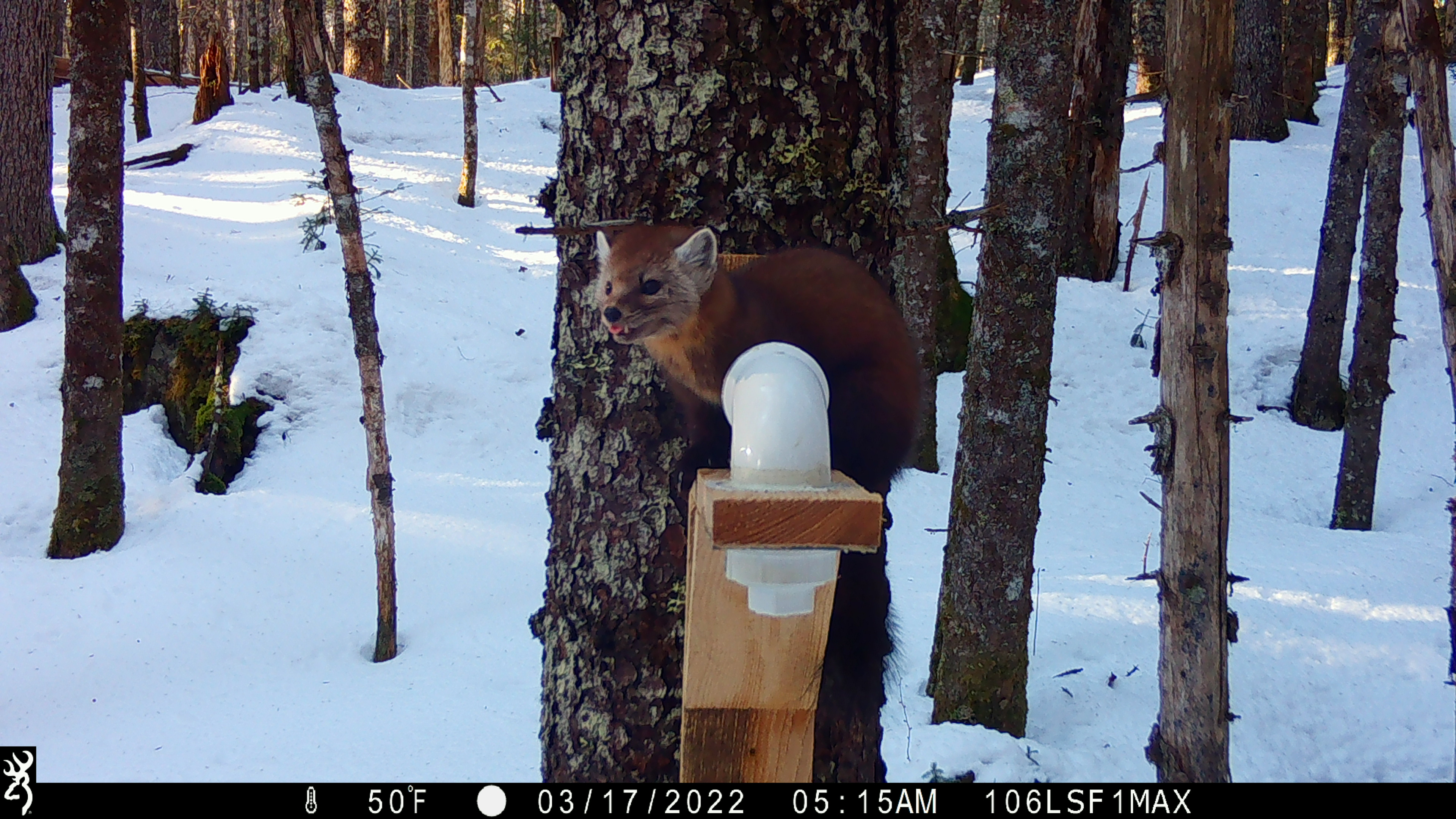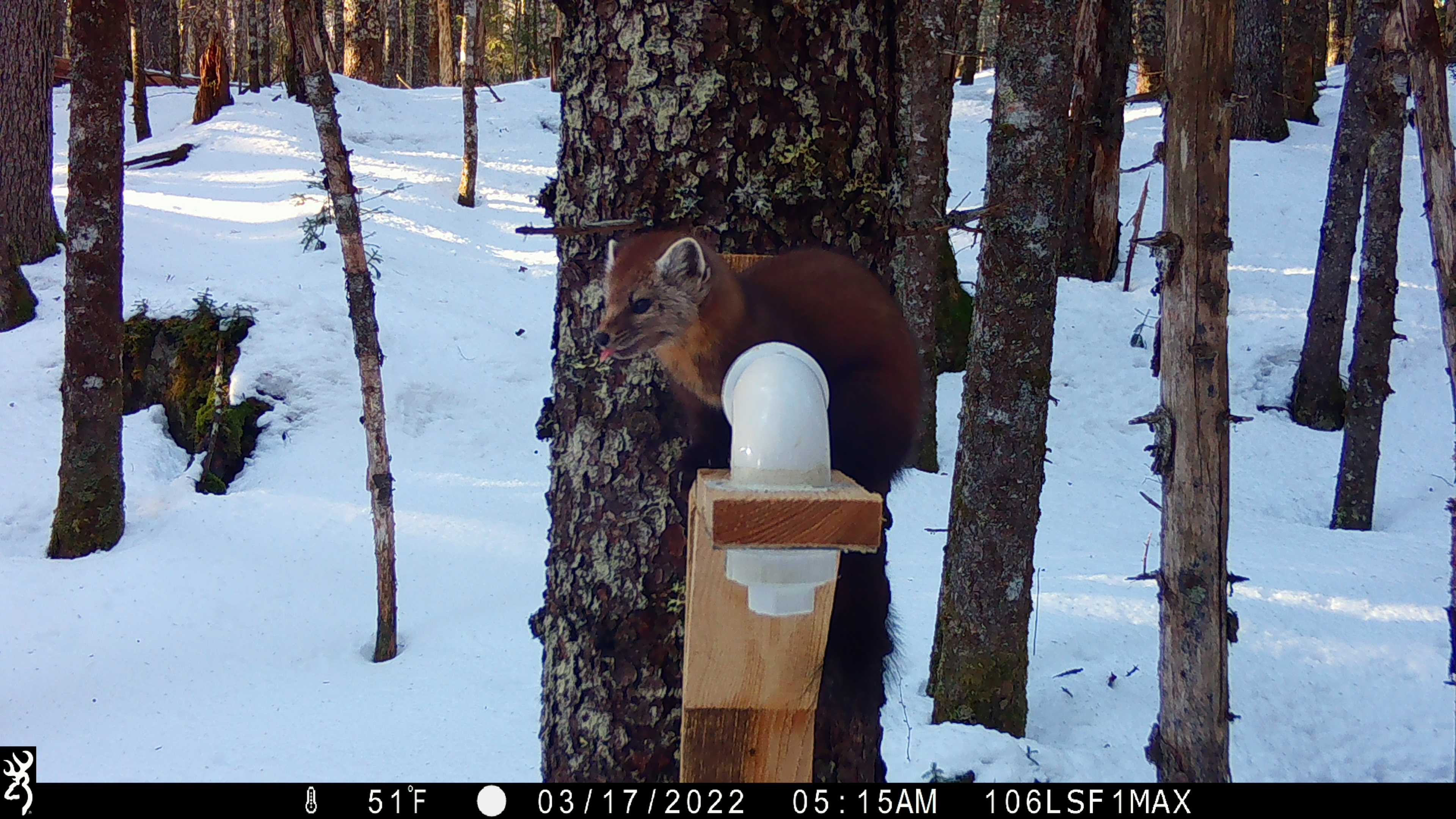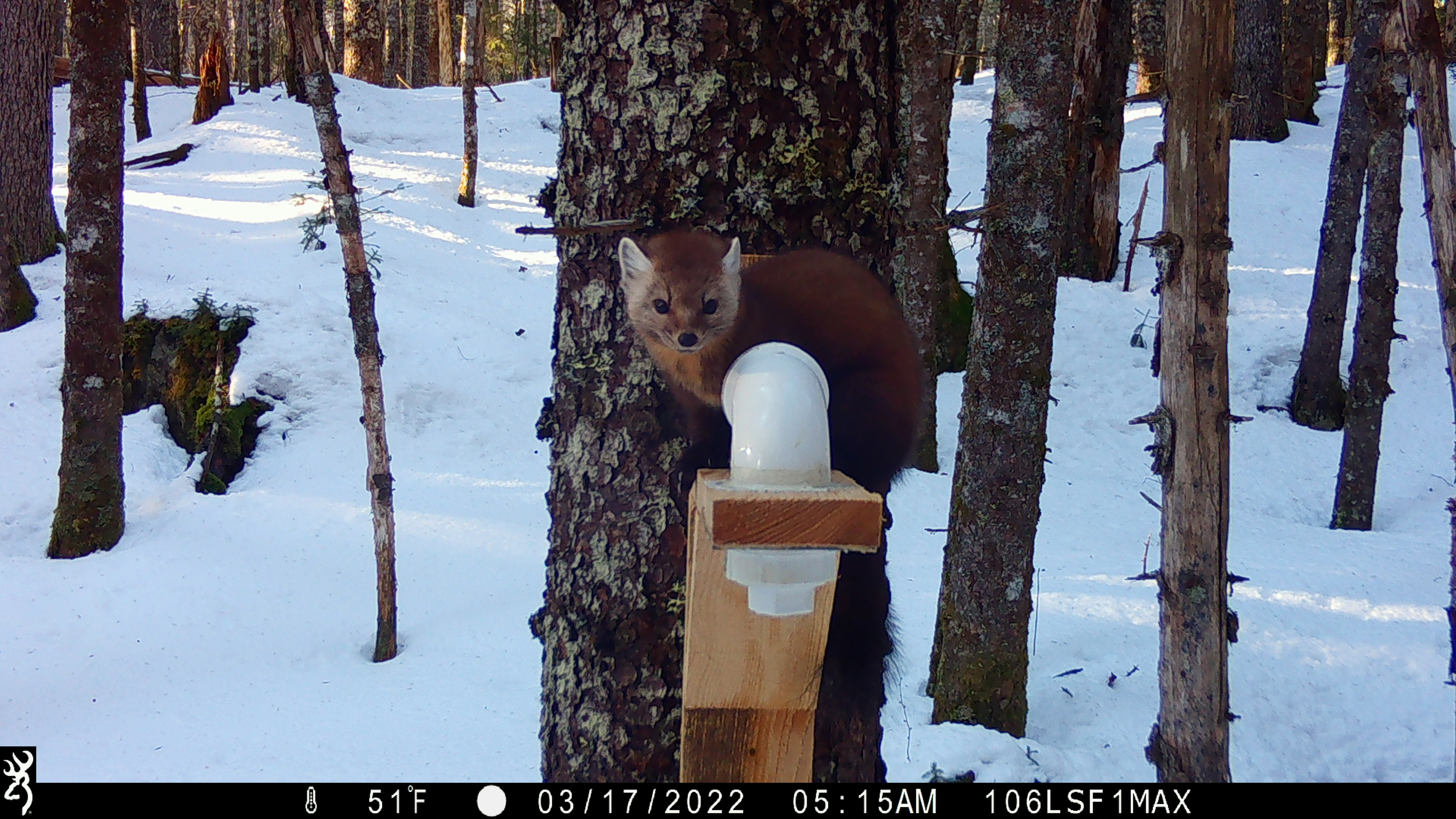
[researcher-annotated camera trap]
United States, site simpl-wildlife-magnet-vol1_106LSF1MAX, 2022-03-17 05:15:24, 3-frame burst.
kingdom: Animalia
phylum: Chordata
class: Mammalia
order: Carnivora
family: Mustelidae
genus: Martes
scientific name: Martes americana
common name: american marten